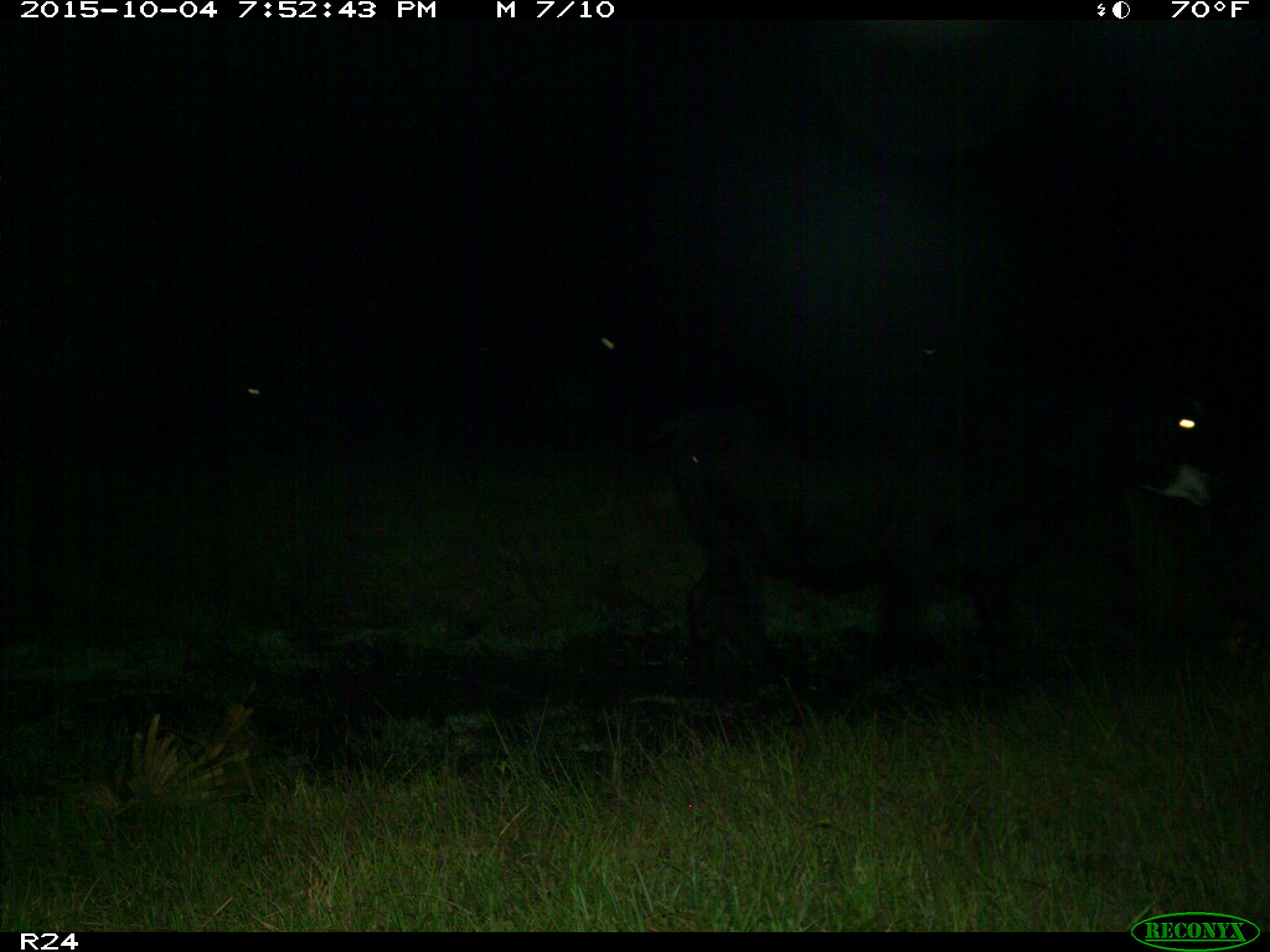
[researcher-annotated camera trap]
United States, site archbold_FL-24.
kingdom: Animalia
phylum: Chordata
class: Mammalia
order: Artiodactyla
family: Bovidae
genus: Bos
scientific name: Bos taurus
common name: domestic cow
Bos taurus (domestic cow).